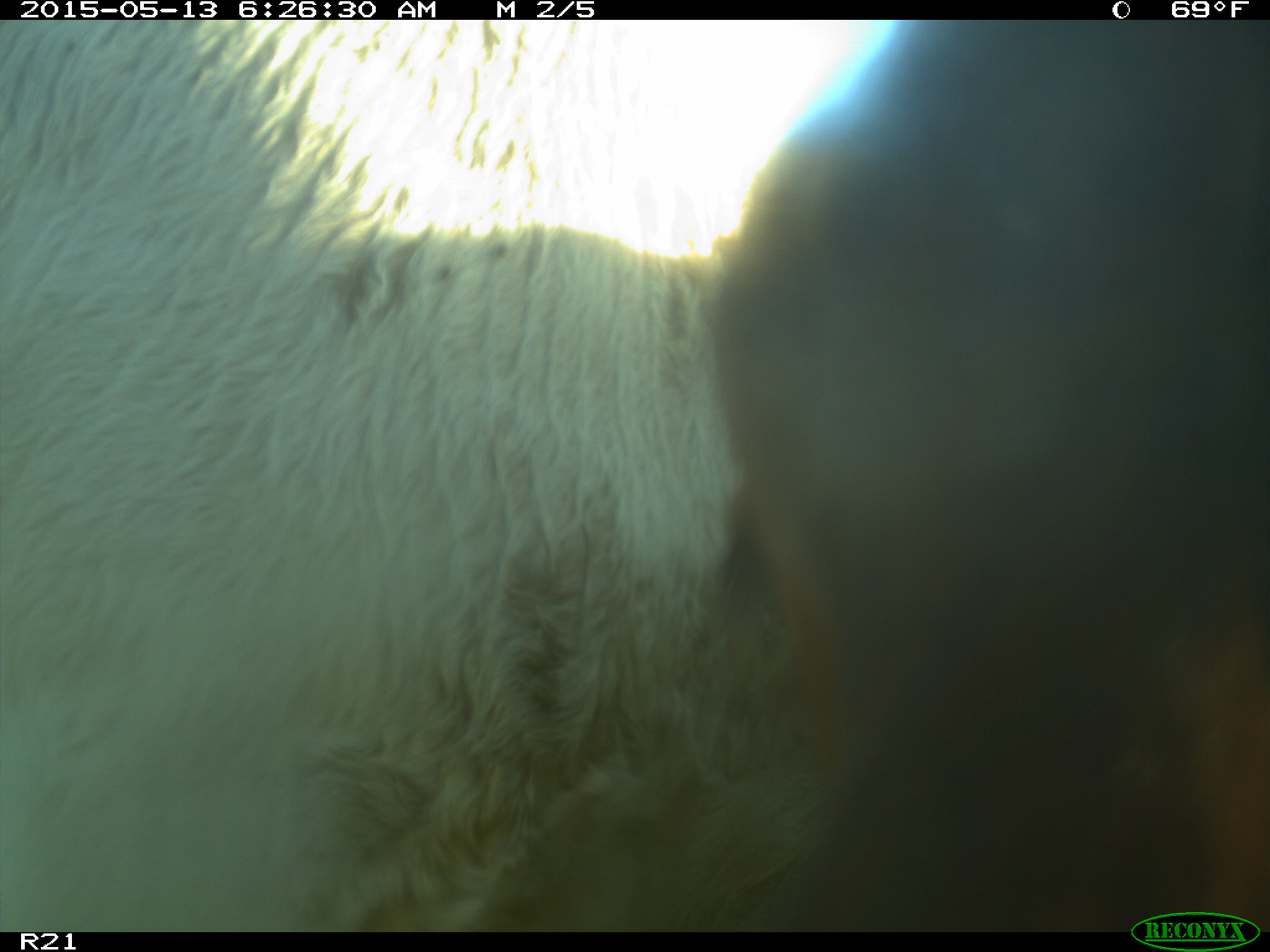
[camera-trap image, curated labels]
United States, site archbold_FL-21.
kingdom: Animalia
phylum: Chordata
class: Mammalia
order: Artiodactyla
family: Bovidae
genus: Bos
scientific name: Bos taurus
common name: domestic cow